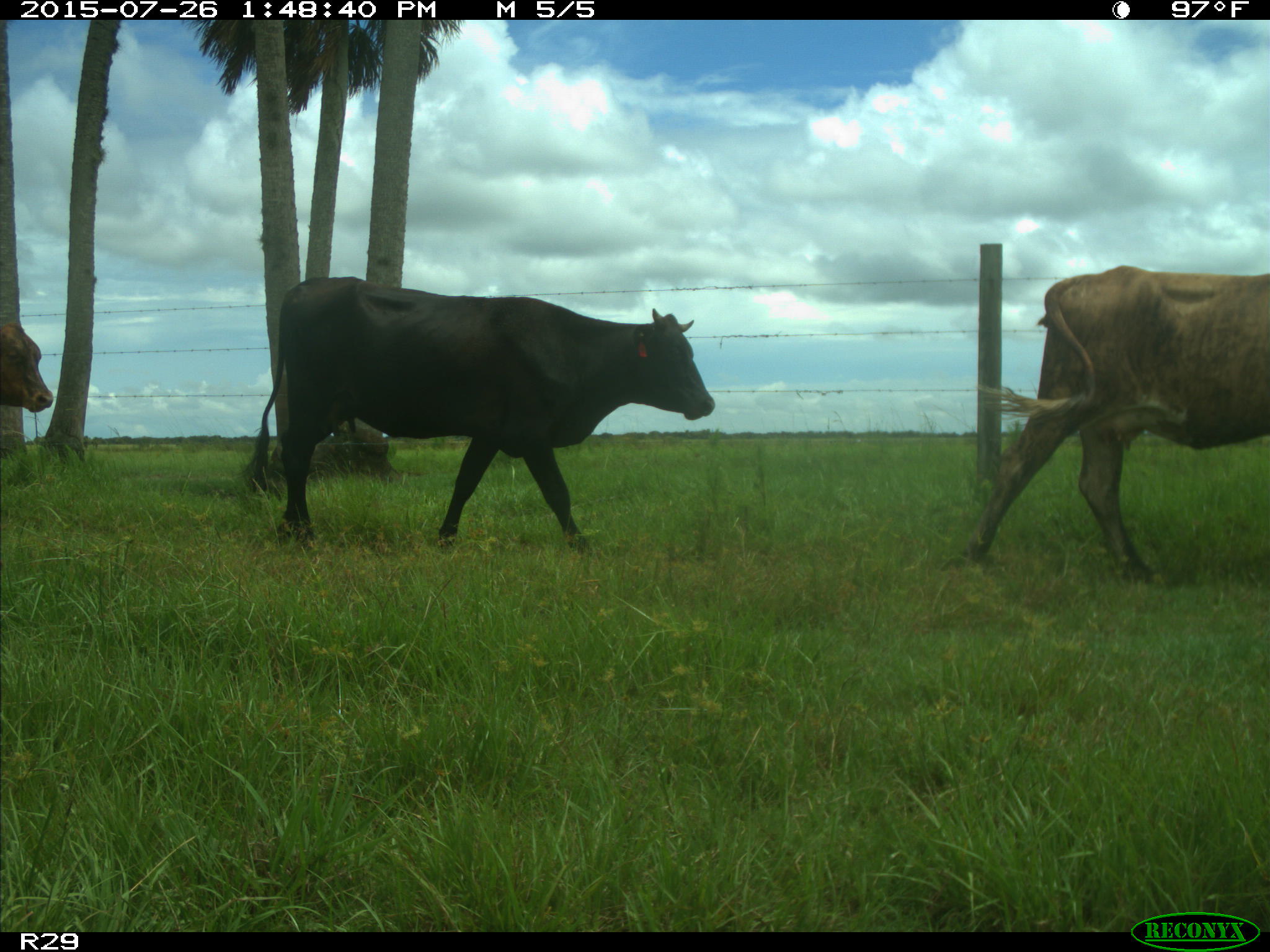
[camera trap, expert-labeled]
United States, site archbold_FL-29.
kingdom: Animalia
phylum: Chordata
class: Mammalia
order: Artiodactyla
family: Bovidae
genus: Bos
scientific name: Bos taurus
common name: domestic cow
Bos taurus (domestic cow).